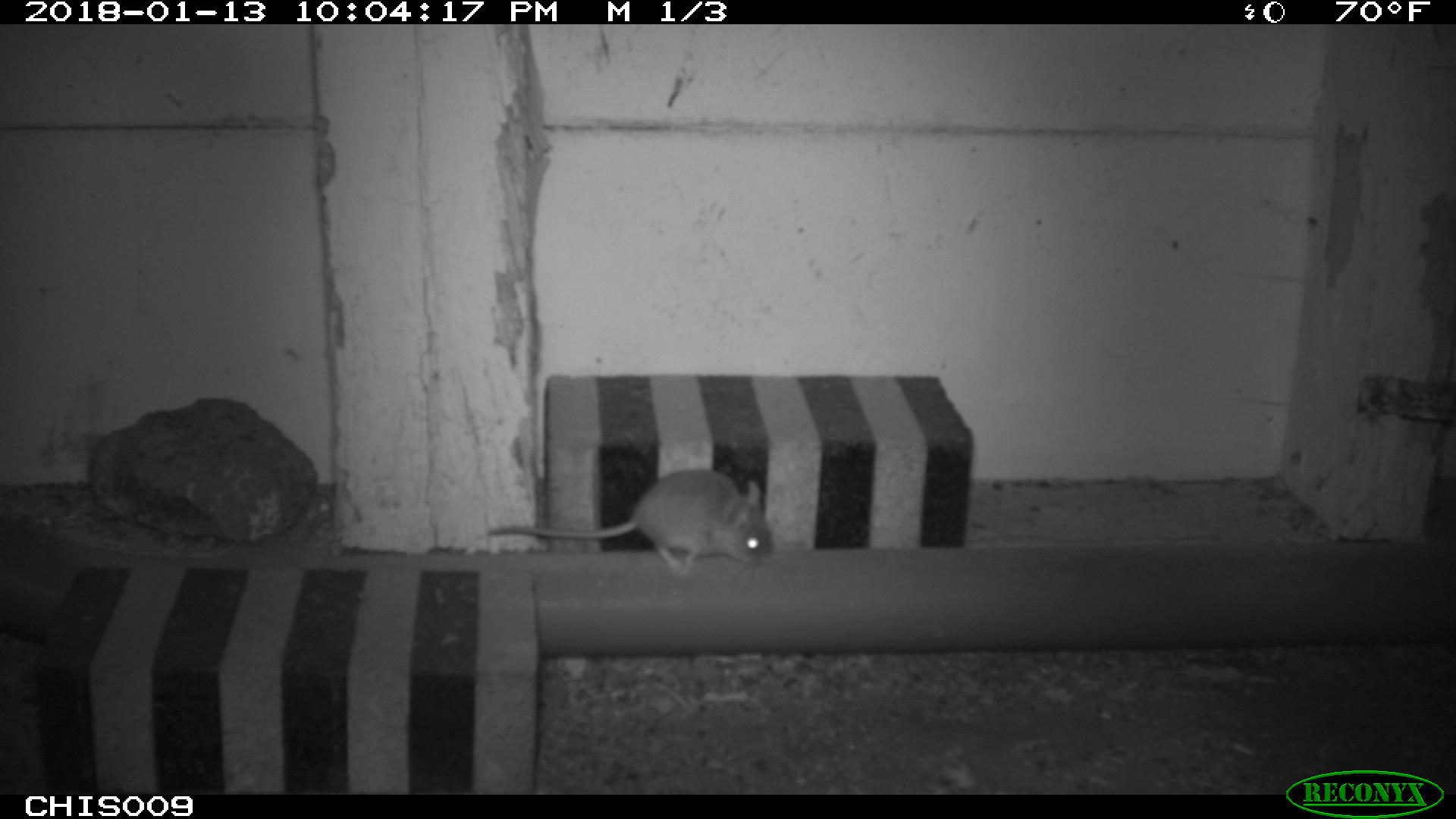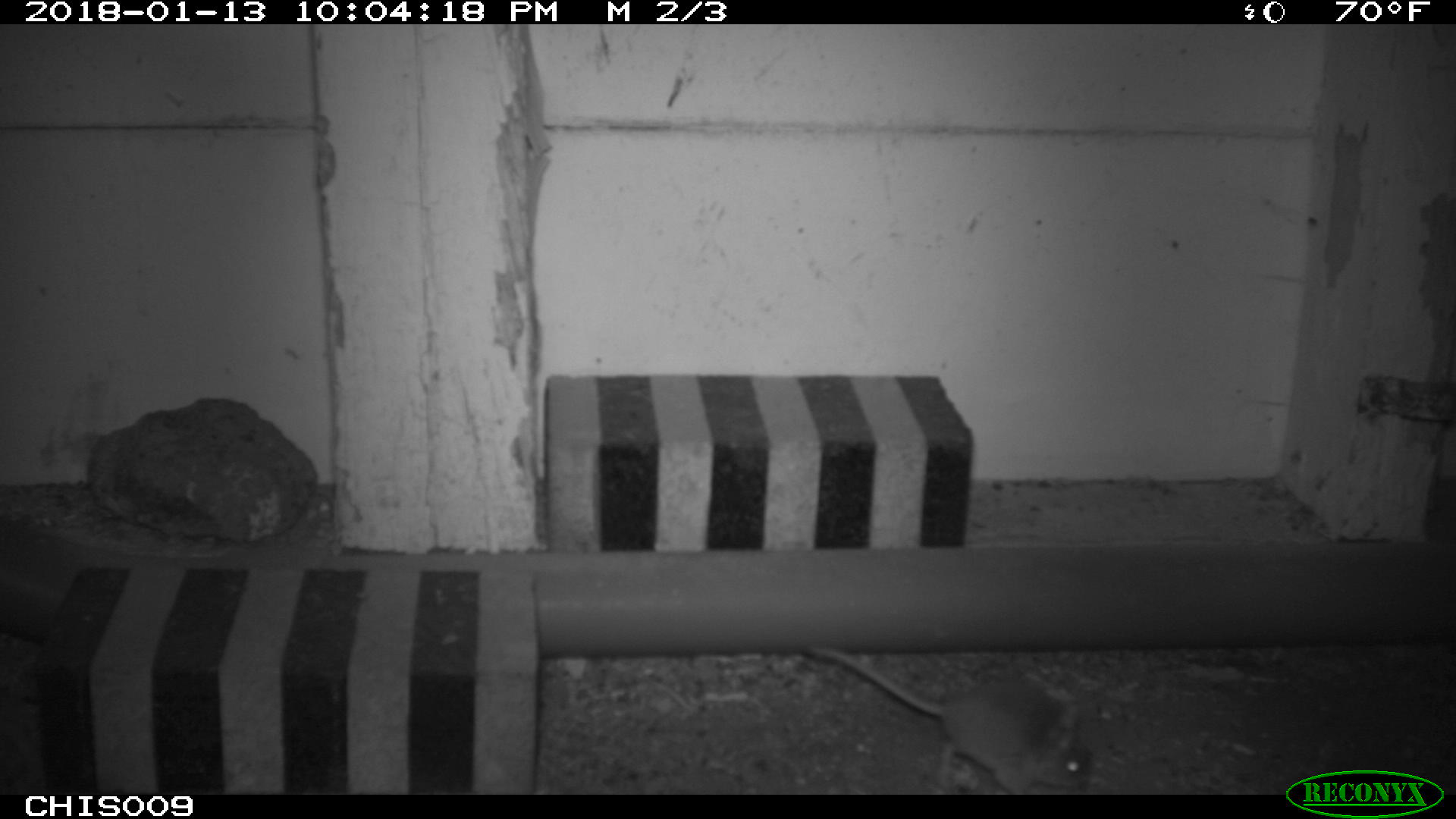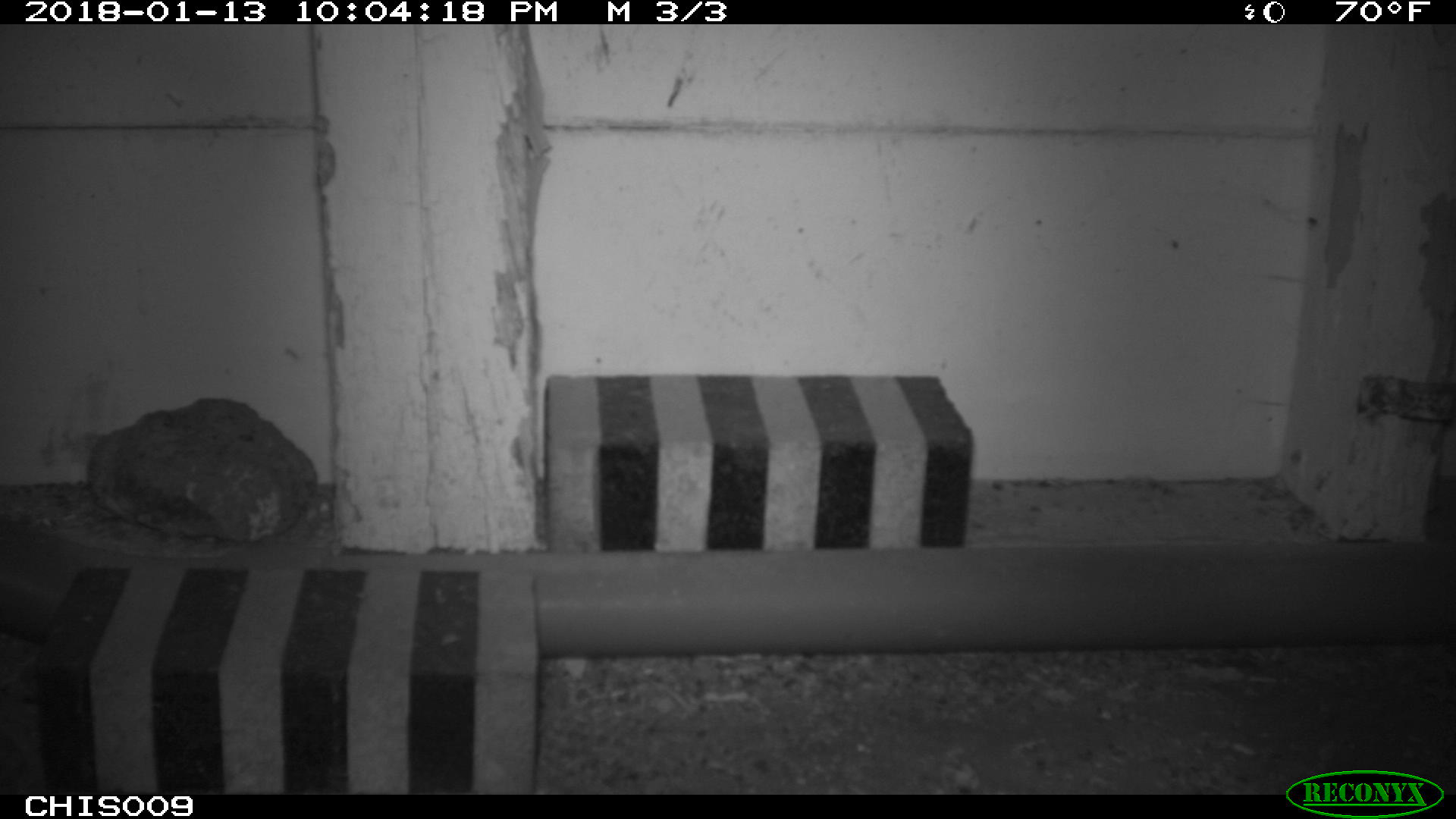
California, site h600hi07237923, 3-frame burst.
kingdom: Animalia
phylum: Chordata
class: Mammalia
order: Rodentia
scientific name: Rodentia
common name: rodent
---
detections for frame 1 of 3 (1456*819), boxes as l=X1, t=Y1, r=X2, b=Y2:
rodent: l=485, t=468, r=772, b=576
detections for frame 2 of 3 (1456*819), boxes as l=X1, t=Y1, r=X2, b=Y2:
rodent: l=805, t=642, r=1093, b=794